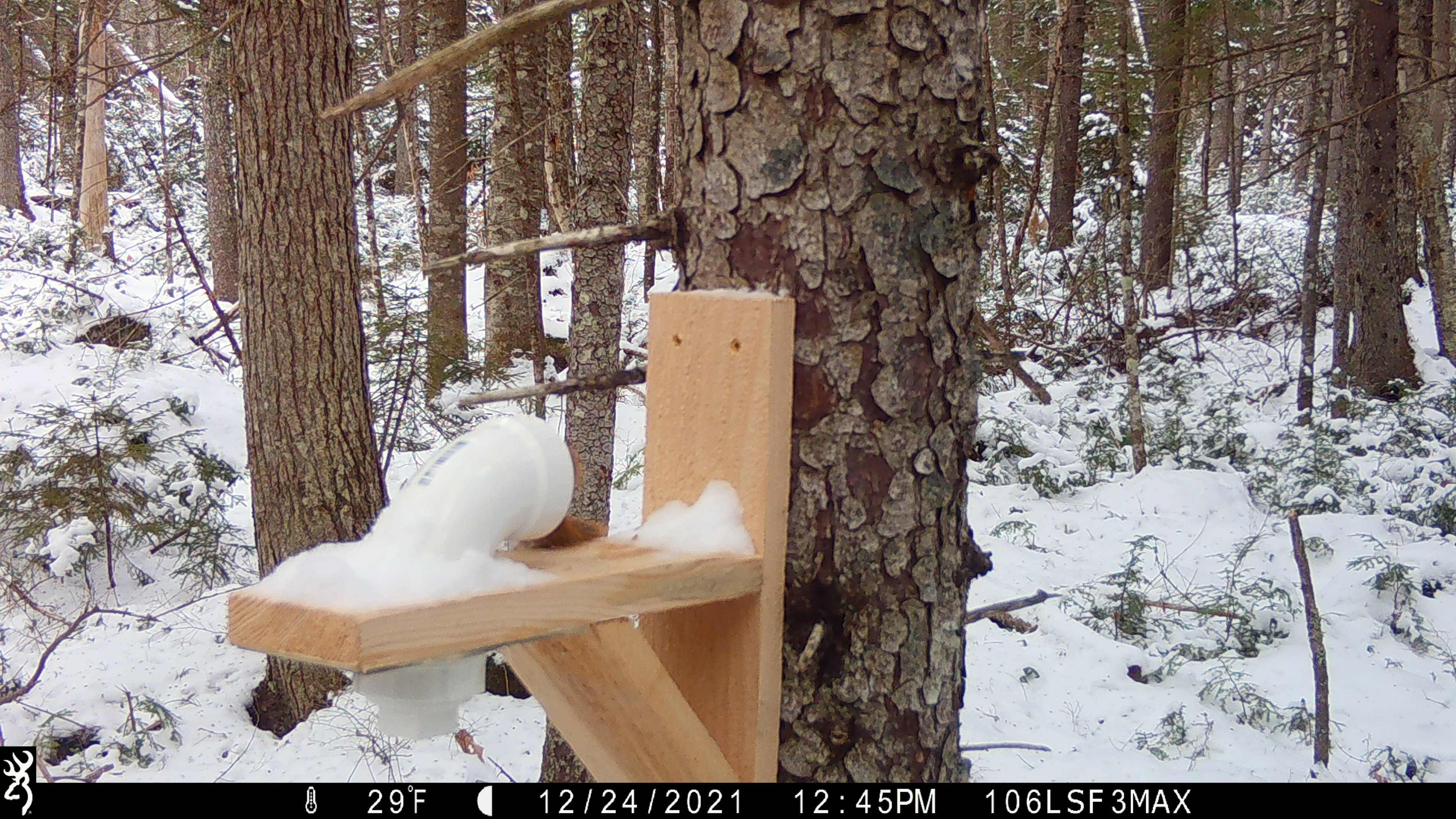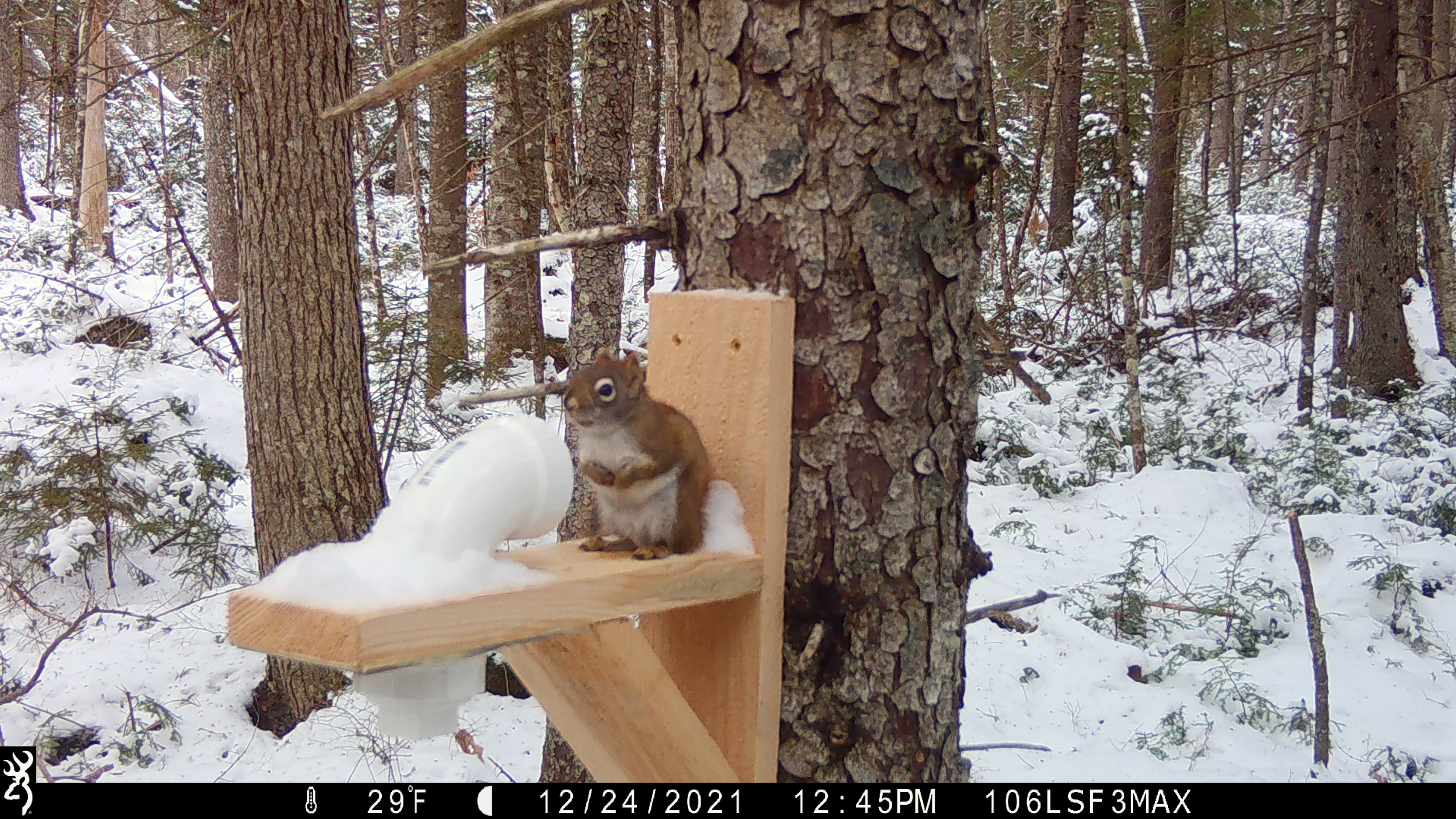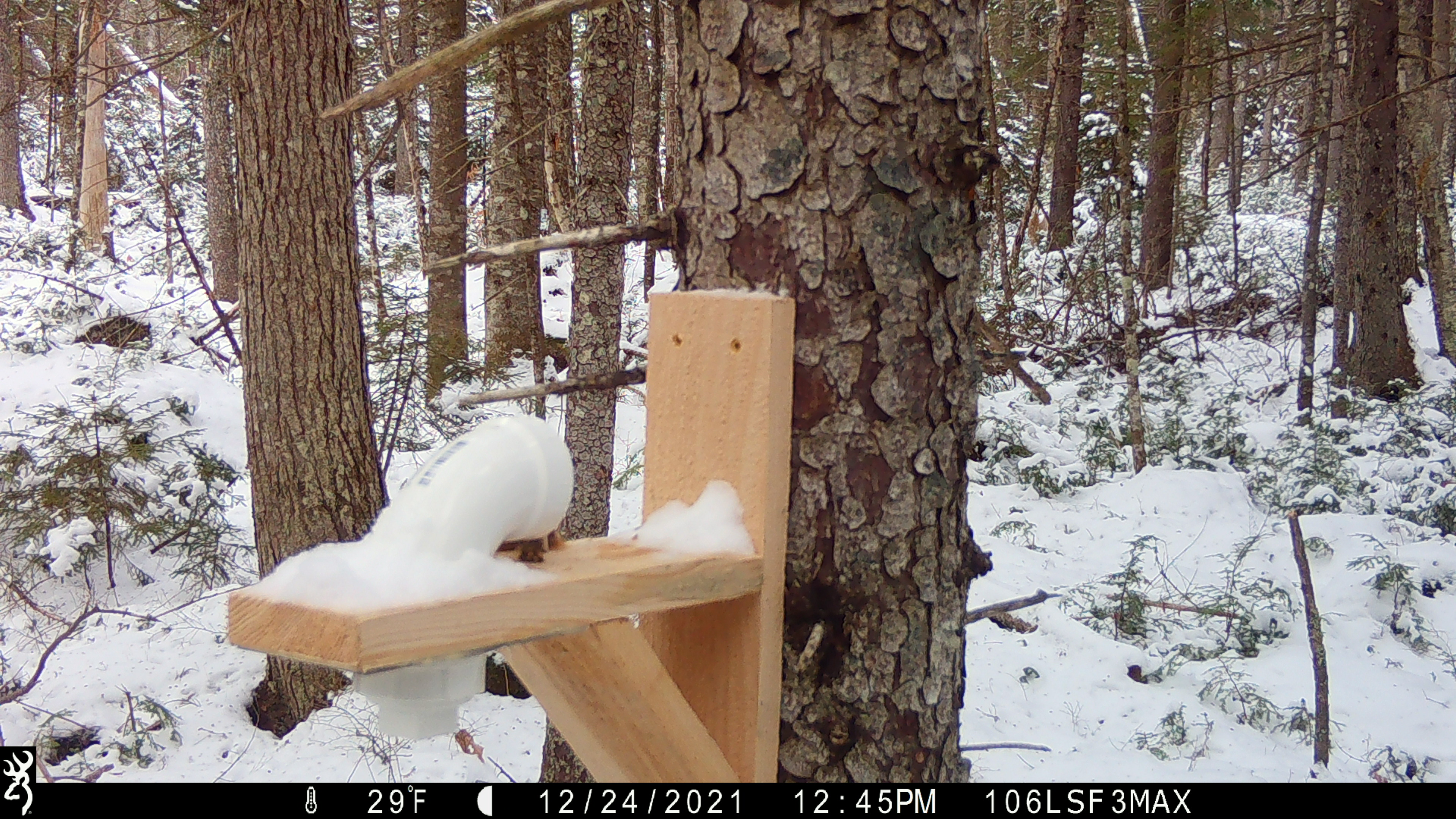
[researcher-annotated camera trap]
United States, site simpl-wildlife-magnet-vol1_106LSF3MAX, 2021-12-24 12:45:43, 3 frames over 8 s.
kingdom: Animalia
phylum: Chordata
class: Mammalia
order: Rodentia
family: Sciuridae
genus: Tamiasciurus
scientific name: Tamiasciurus hudsonicus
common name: red squirrel